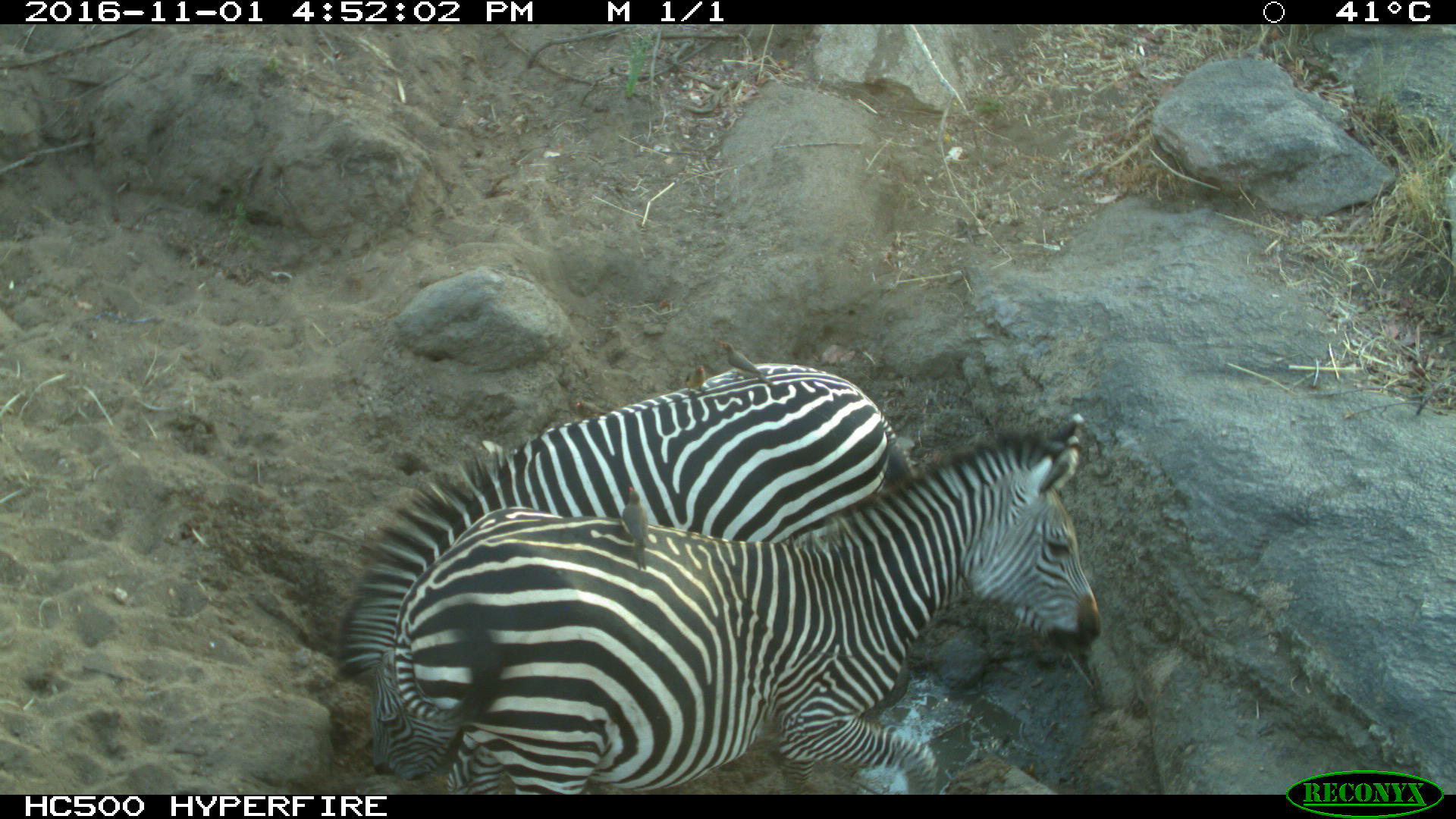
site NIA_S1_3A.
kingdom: Animalia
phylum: Chordata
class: Mammalia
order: Perissodactyla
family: Equidae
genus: Equus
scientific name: Equus quagga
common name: plains zebra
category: zebraplains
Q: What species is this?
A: Zebraplains (plains zebra) (Equus quagga).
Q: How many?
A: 2.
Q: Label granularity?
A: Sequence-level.